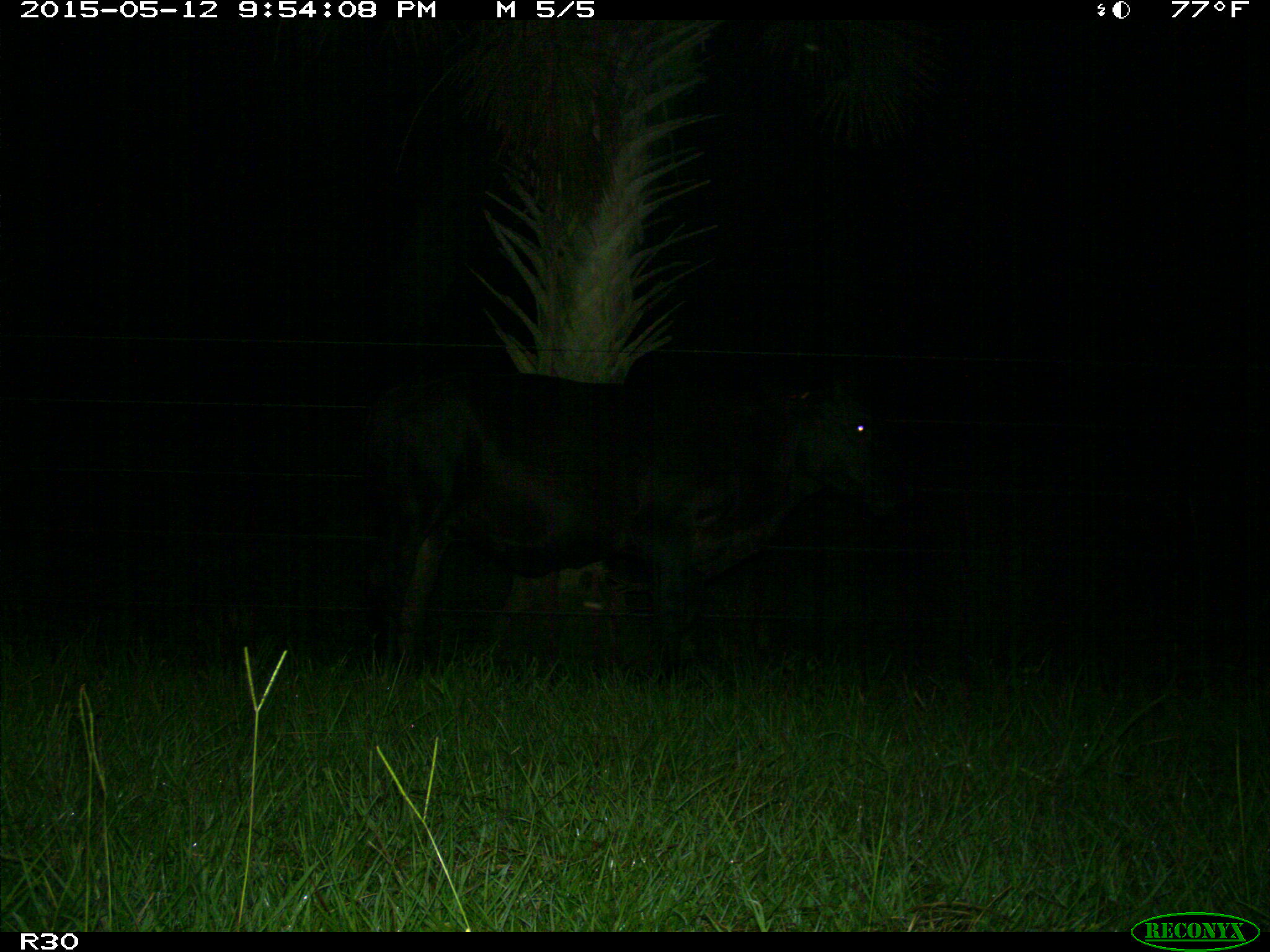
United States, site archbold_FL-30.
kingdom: Animalia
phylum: Chordata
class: Mammalia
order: Artiodactyla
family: Bovidae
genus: Bos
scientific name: Bos taurus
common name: domestic cow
Bos taurus (domestic cow).